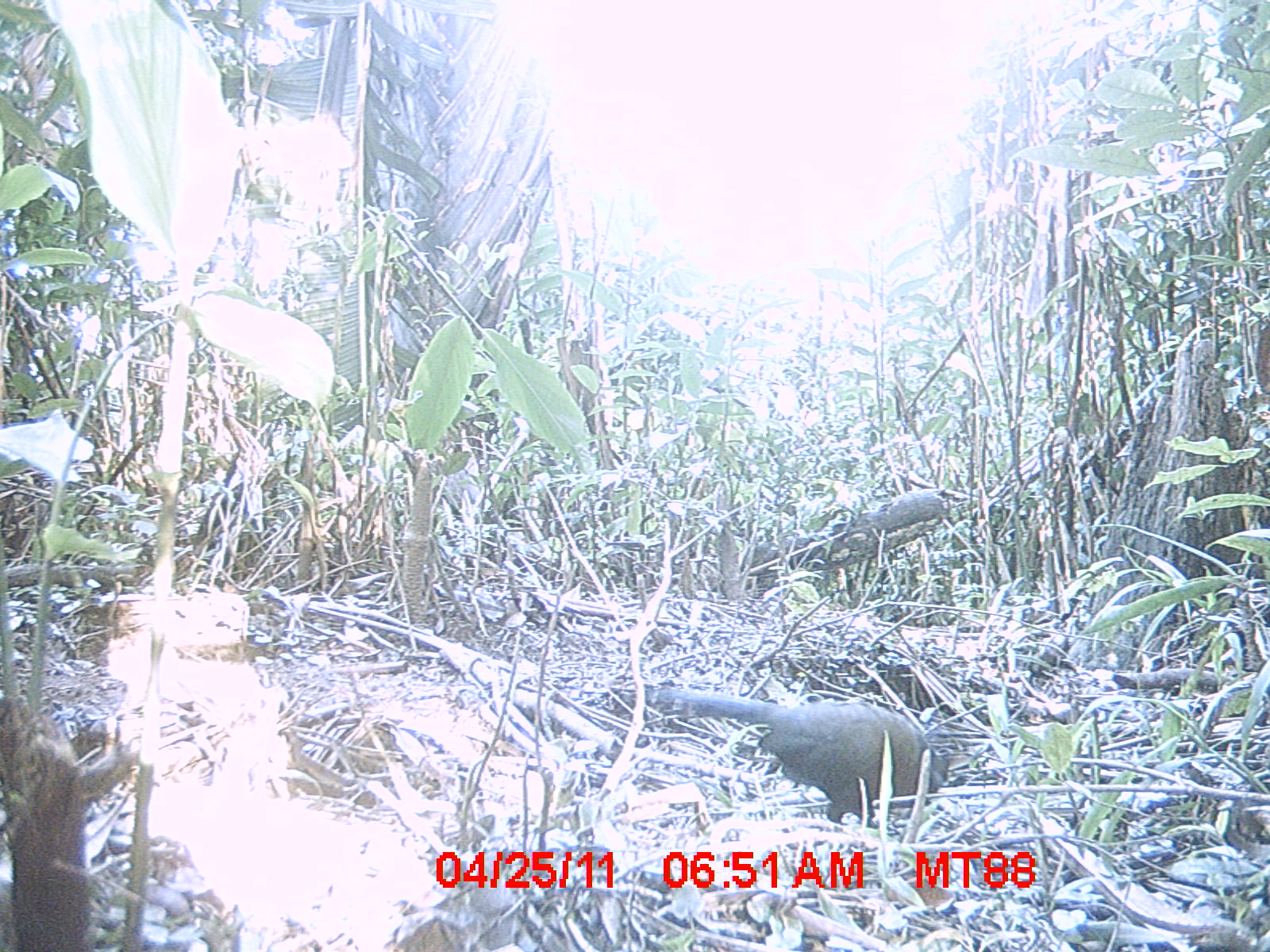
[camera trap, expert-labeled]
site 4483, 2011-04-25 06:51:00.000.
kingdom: Animalia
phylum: Chordata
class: Aves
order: Cuculiformes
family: Cuculidae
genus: Coua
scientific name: Coua serriana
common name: red-breasted coua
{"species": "Coua serriana (red-breasted coua)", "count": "1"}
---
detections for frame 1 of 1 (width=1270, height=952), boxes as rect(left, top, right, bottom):
coua serriana: rect(648, 690, 948, 823)